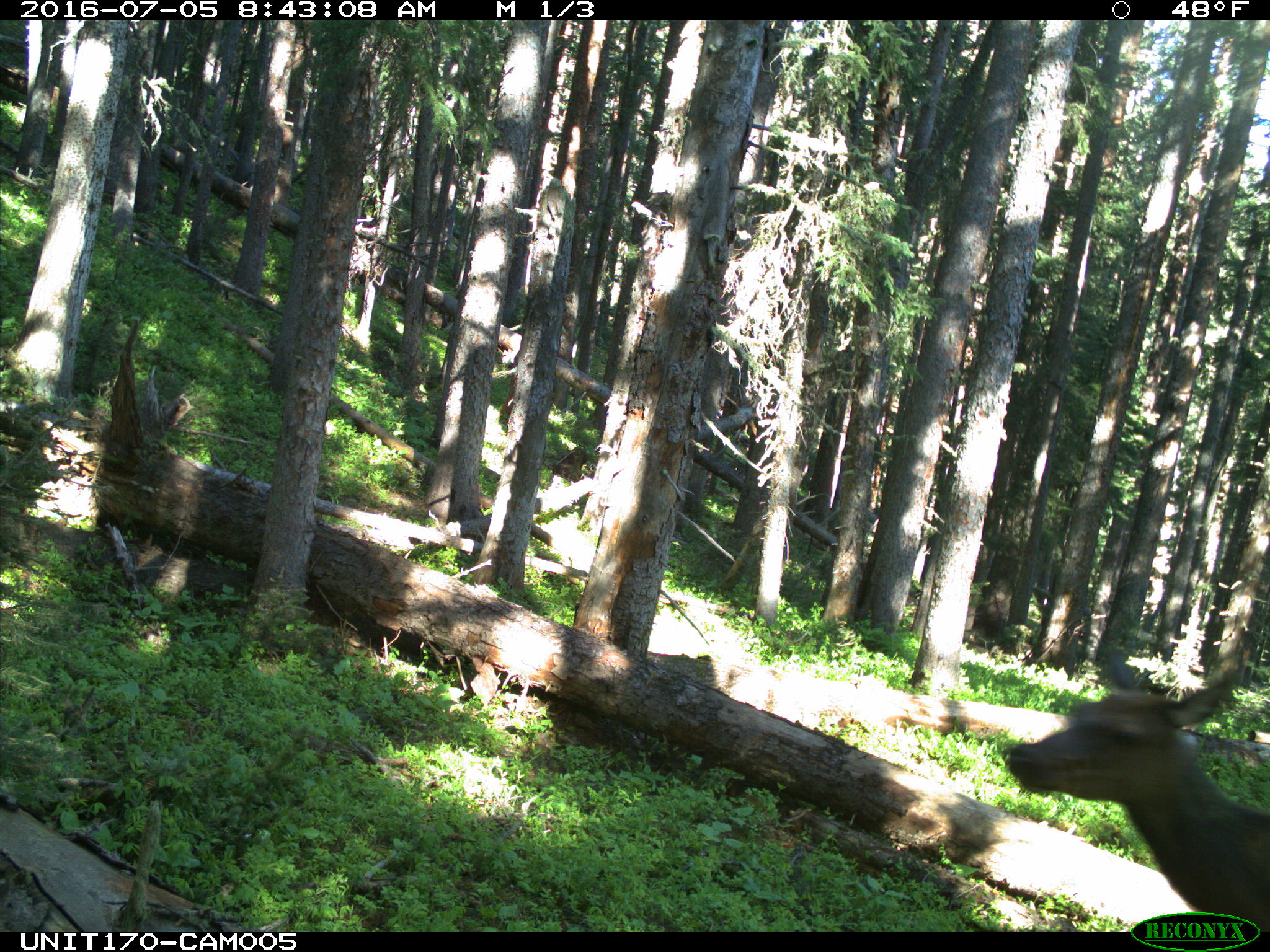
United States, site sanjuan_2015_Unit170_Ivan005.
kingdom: Animalia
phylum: Chordata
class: Mammalia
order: Artiodactyla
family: Cervidae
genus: Cervus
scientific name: Cervus elaphus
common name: red deer